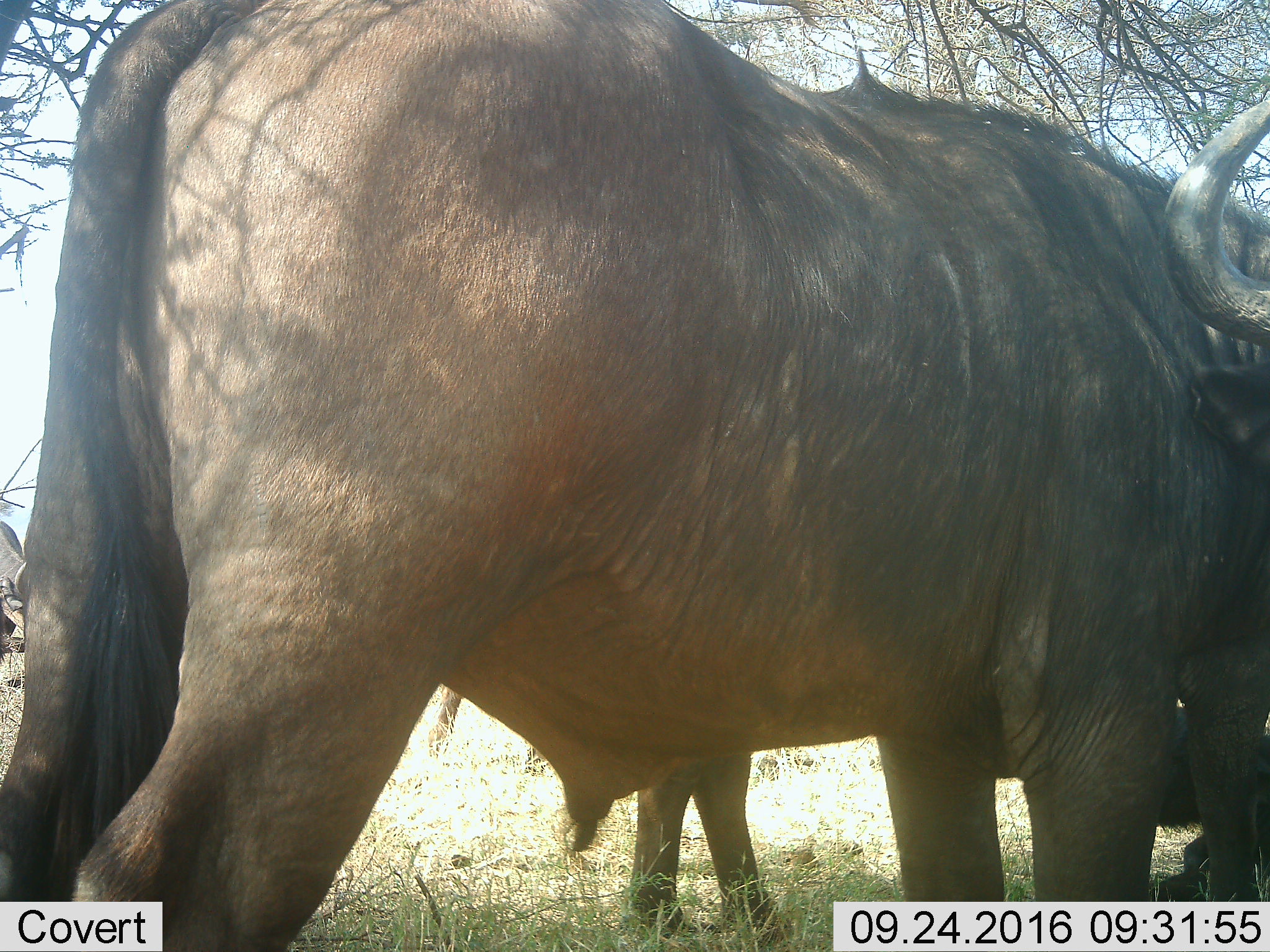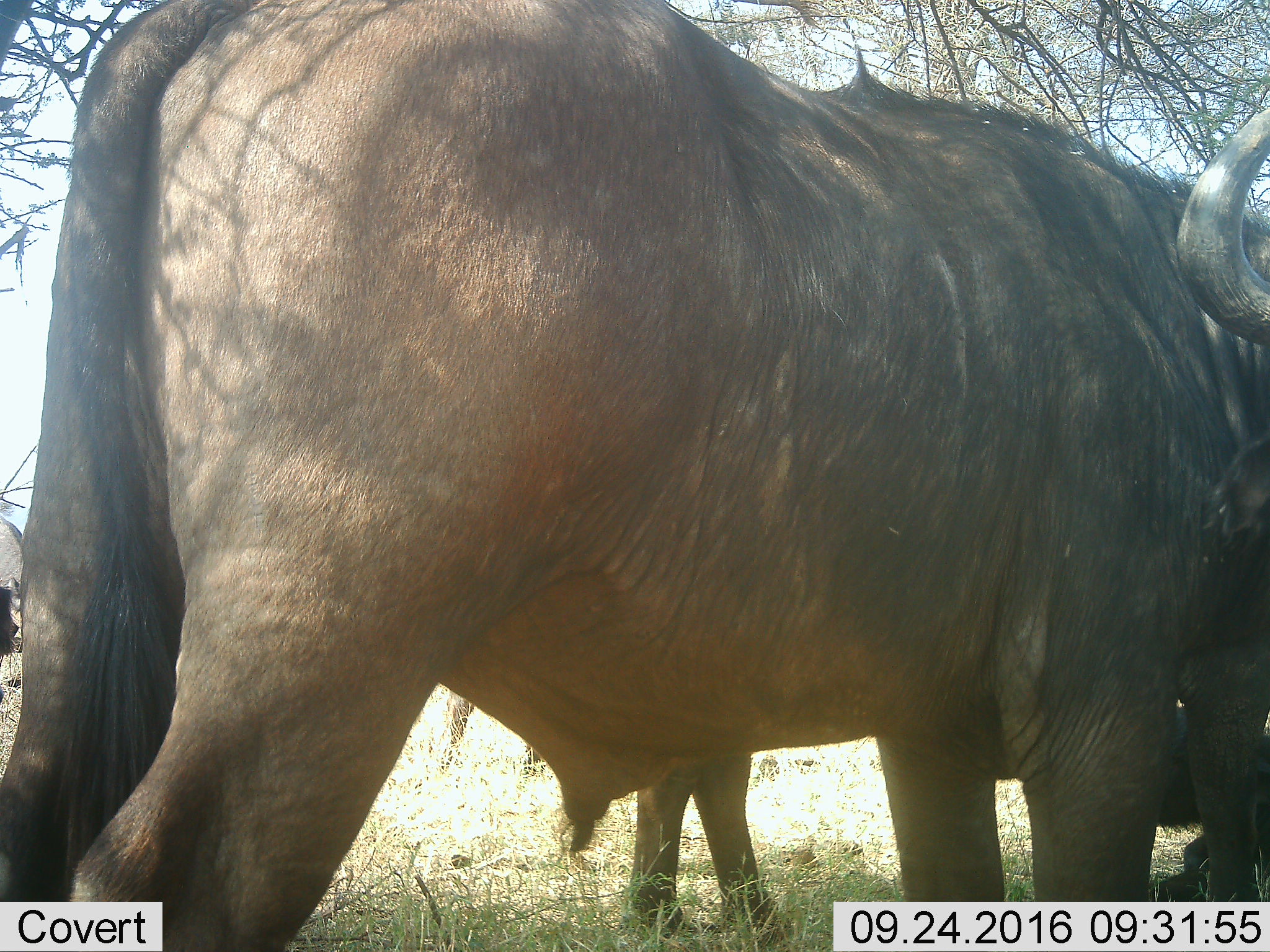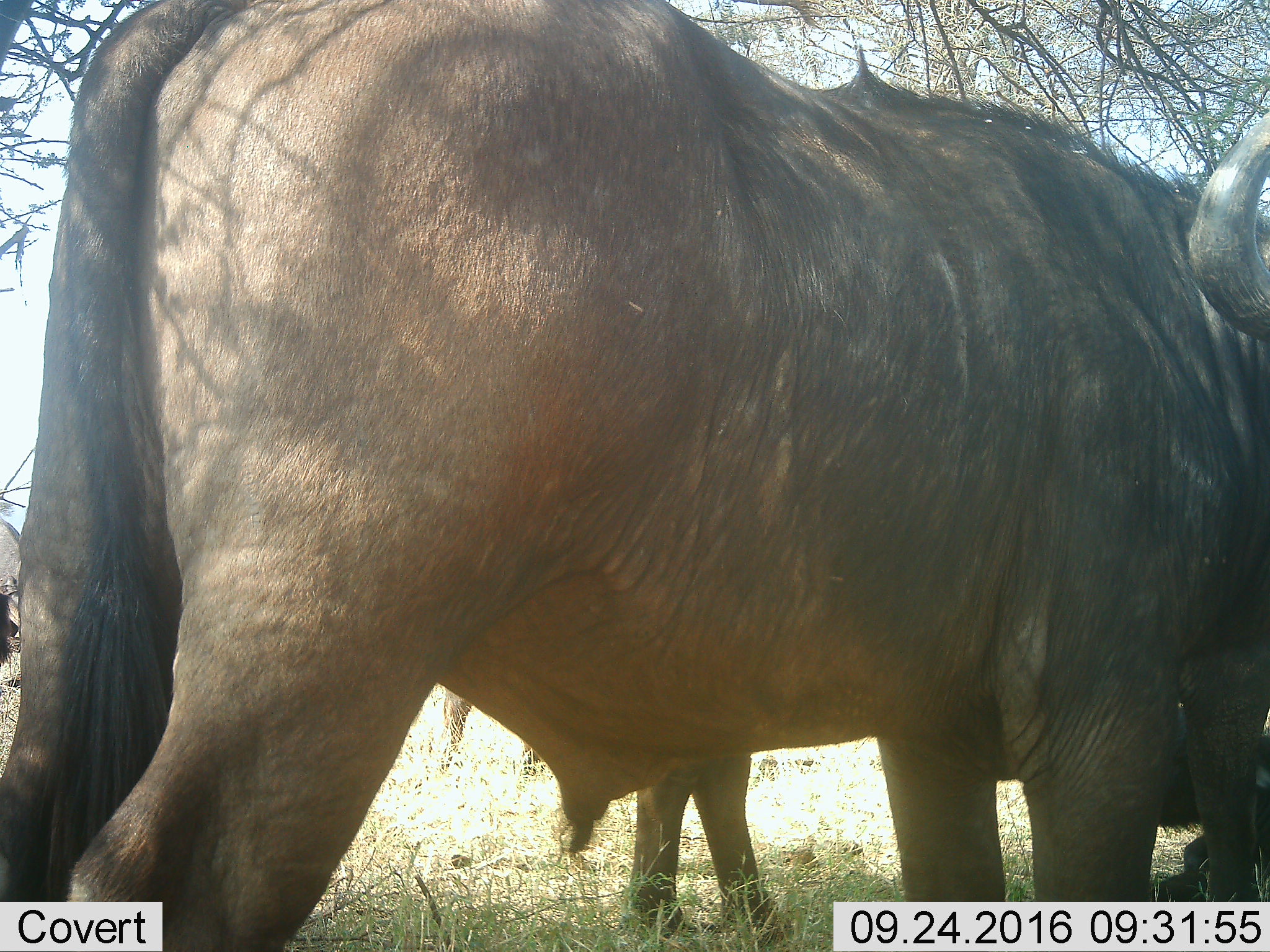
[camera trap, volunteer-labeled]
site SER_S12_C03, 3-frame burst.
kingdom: Animalia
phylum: Chordata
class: Mammalia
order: Artiodactyla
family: Bovidae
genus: Connochaetes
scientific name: Connochaetes taurinus taurinus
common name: blue wildebeest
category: wildebeestblue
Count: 2.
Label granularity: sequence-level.